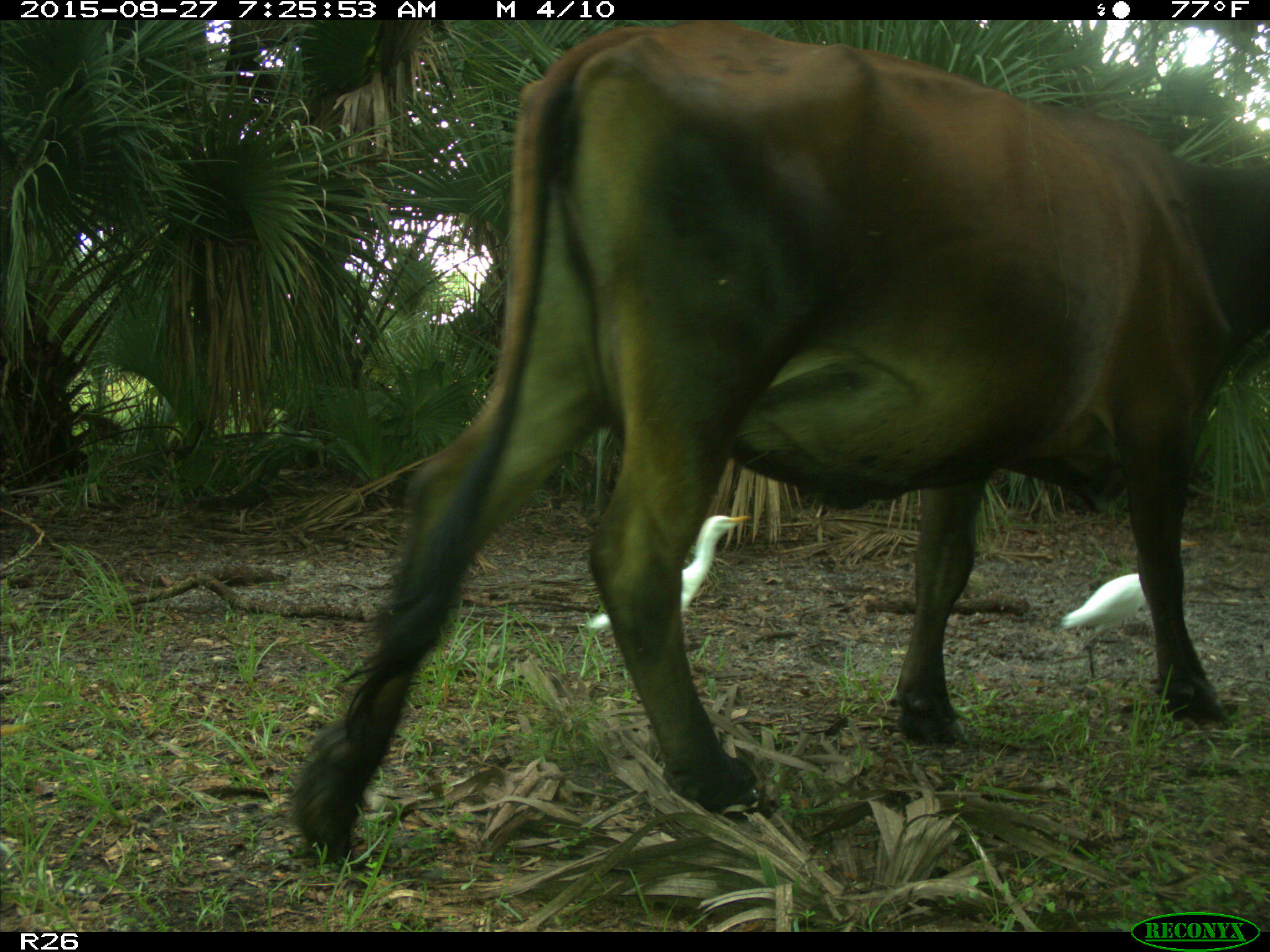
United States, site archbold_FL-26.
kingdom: Animalia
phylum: Chordata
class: Mammalia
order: Artiodactyla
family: Bovidae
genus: Bos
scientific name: Bos taurus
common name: domestic cow